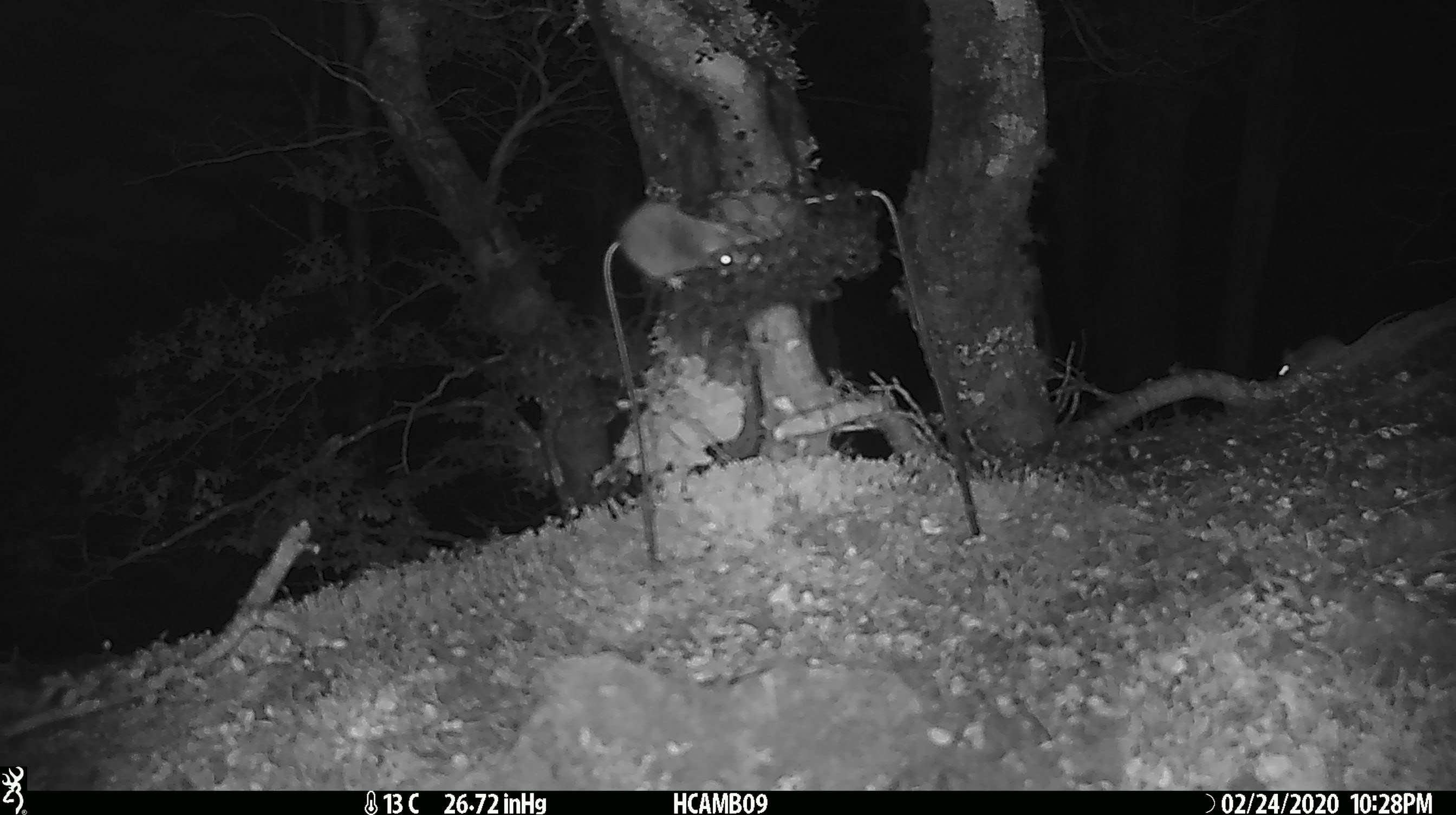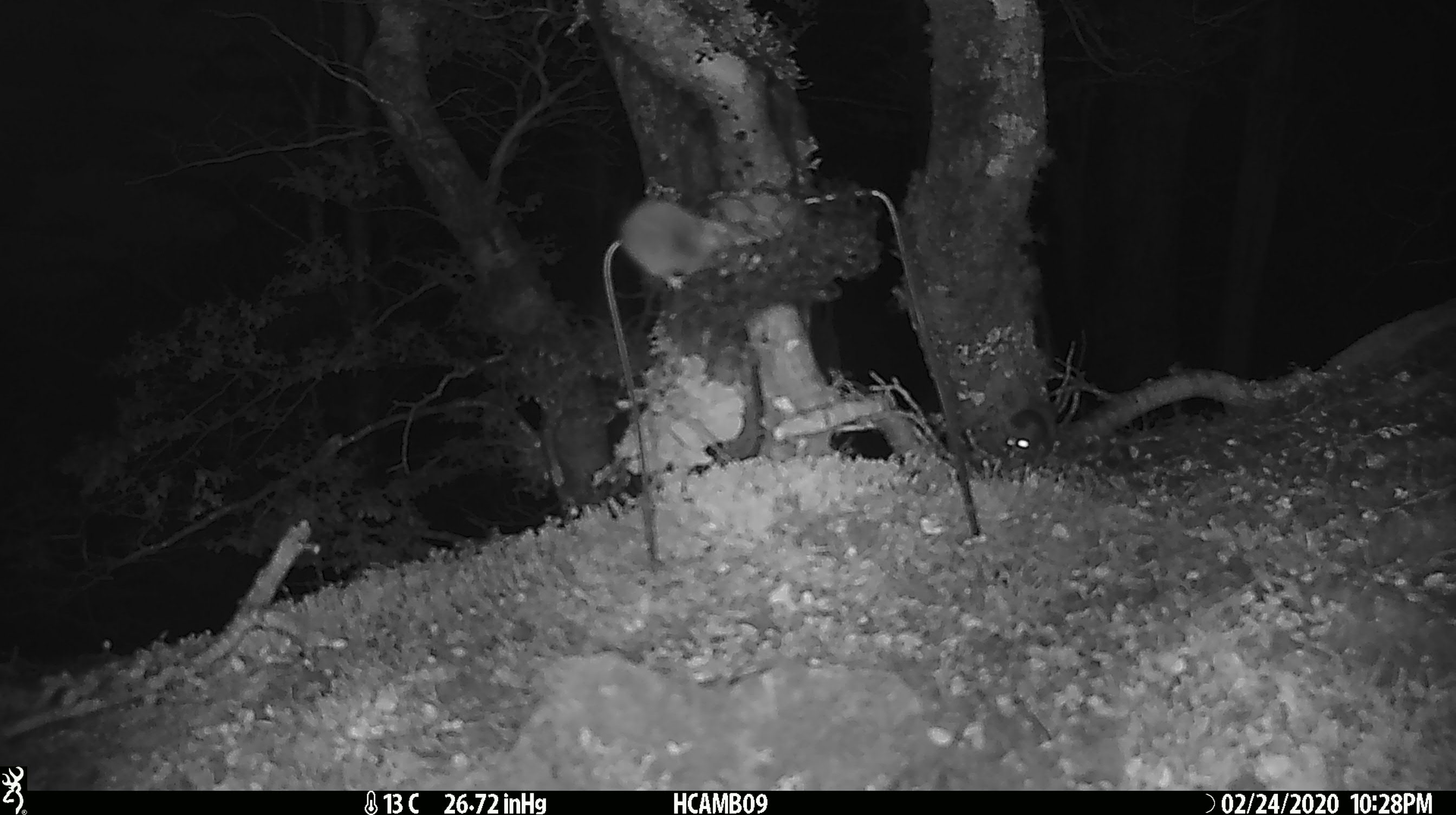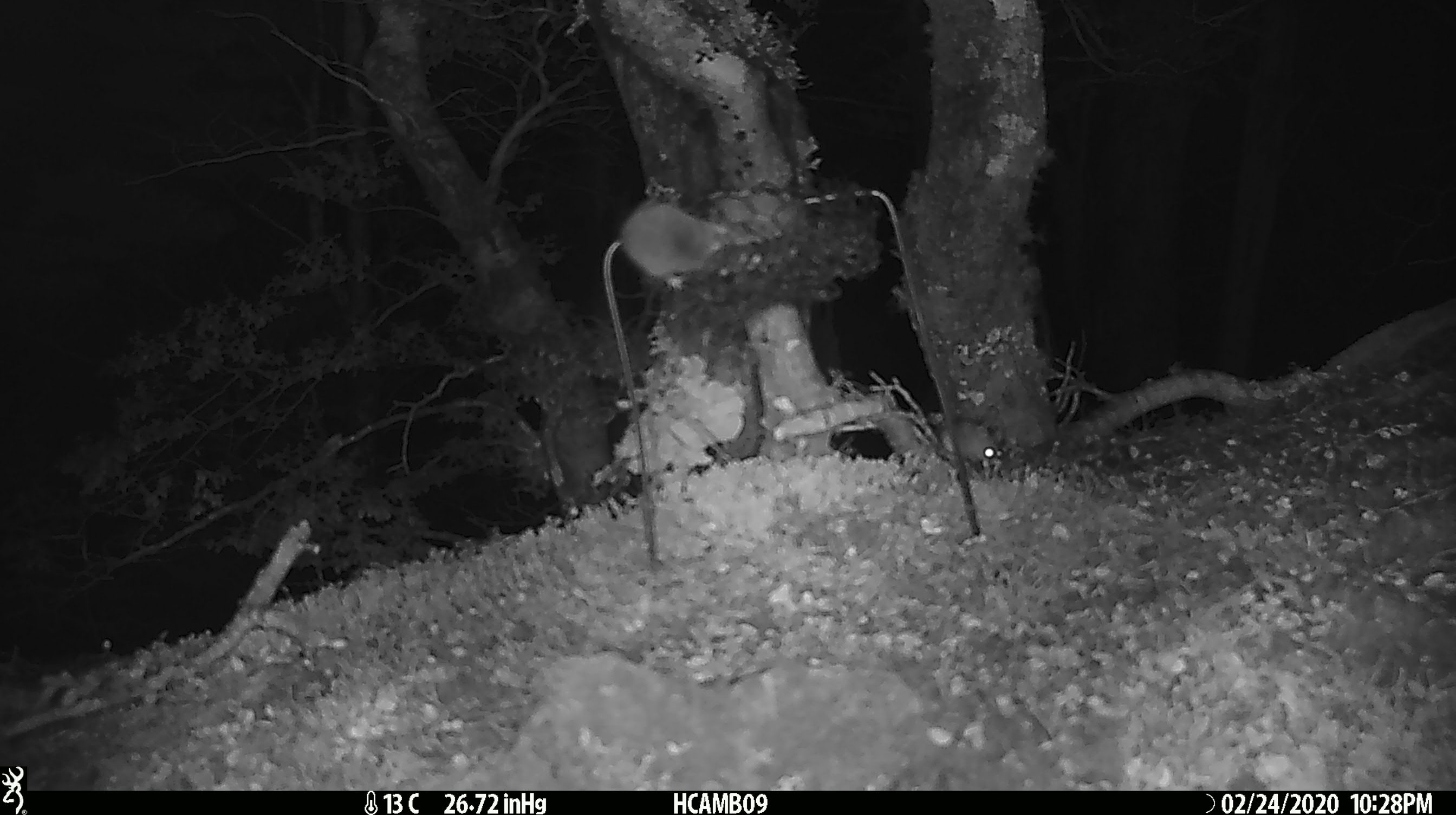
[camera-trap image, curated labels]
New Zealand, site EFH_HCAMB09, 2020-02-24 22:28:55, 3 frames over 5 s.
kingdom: Animalia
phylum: Chordata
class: Mammalia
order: Rodentia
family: Muridae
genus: Mus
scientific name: Mus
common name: mouse